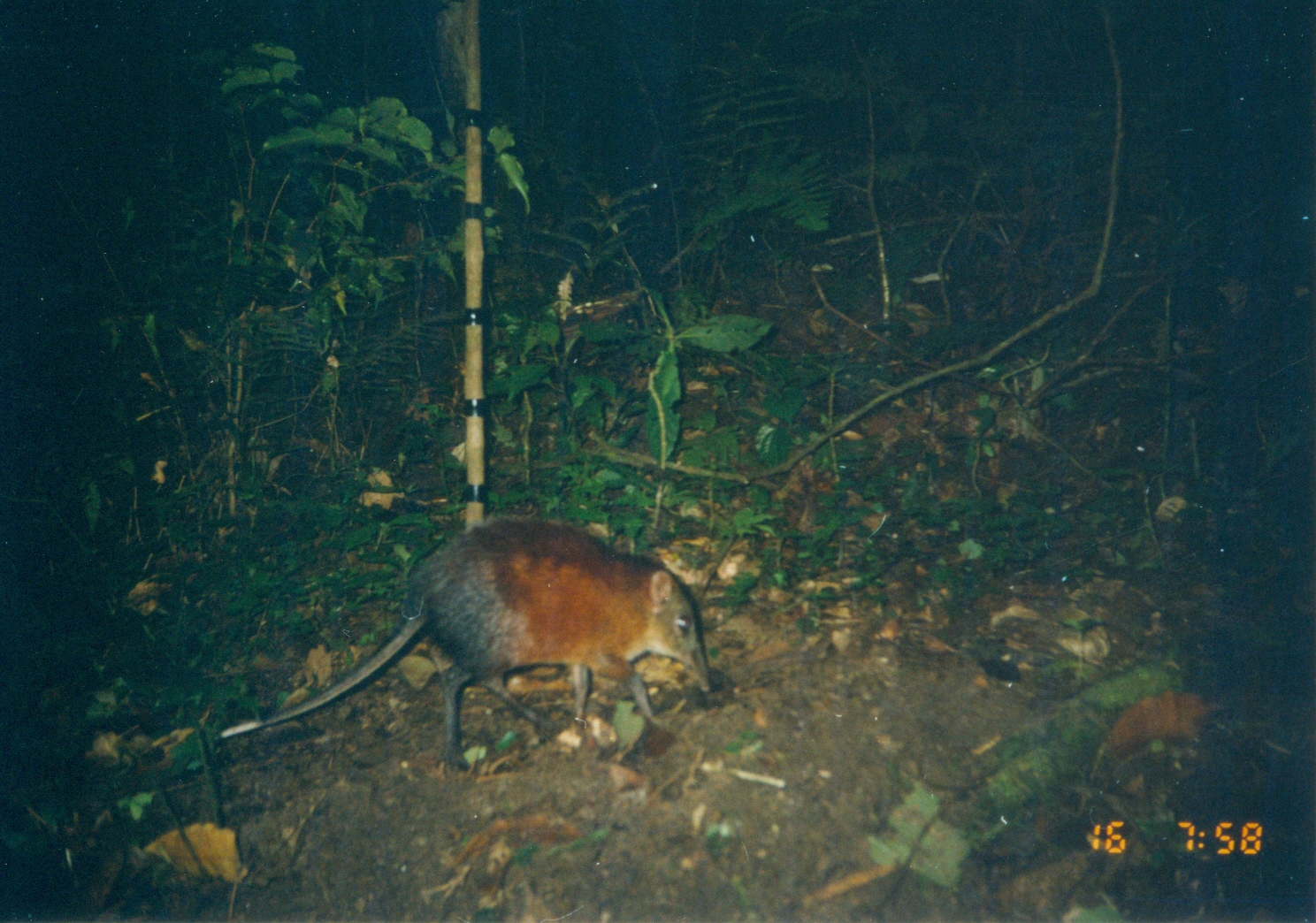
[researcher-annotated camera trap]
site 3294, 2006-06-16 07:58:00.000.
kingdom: Animalia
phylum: Chordata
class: Mammalia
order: Macroscelidea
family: Macroscelididae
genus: Rhynchocyon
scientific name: Rhynchocyon udzungwensis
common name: grey-faced sengi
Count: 1.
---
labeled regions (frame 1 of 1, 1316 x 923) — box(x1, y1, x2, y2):
rhynchocyon udzungwensis: box(216, 512, 711, 774)